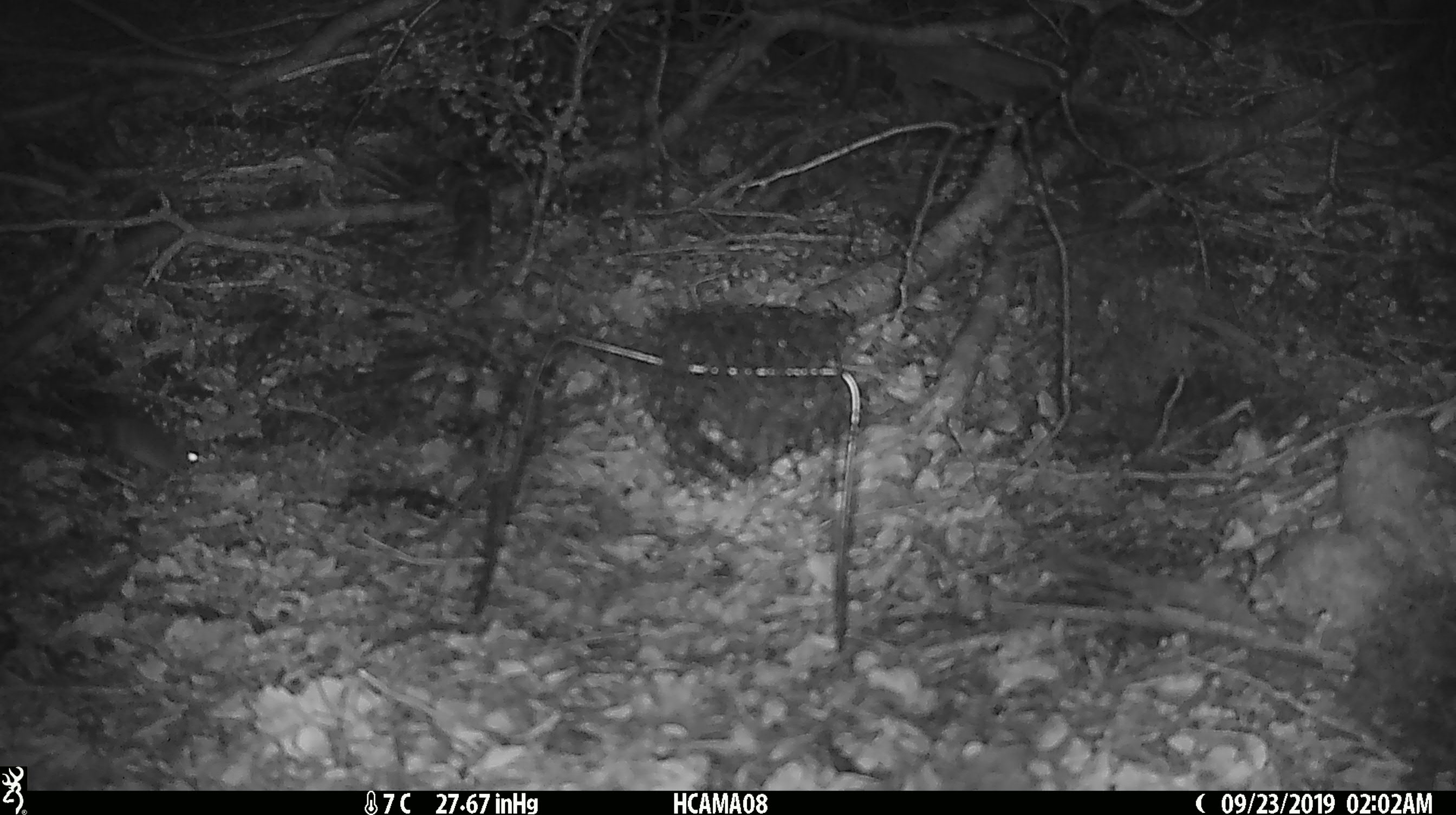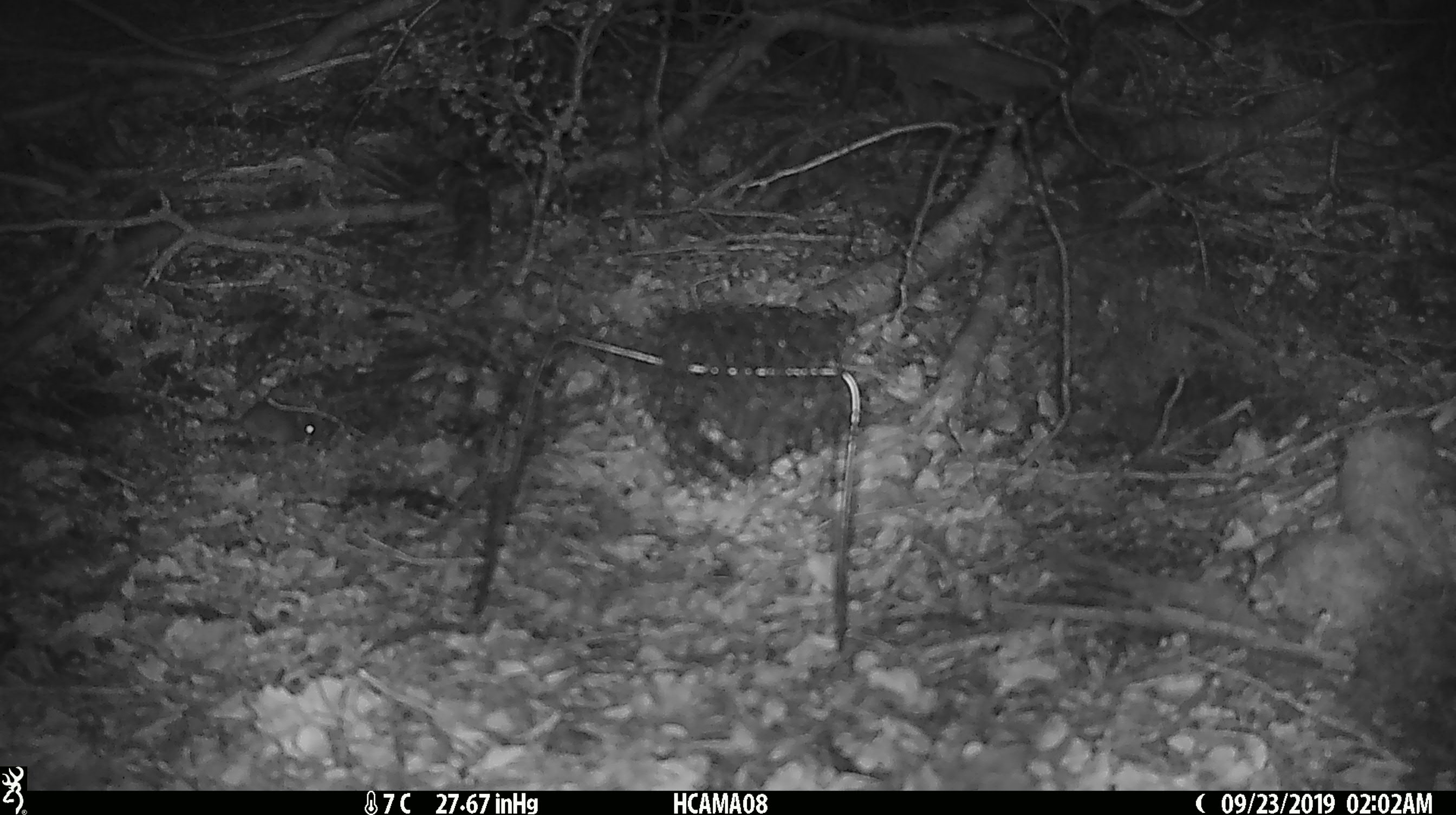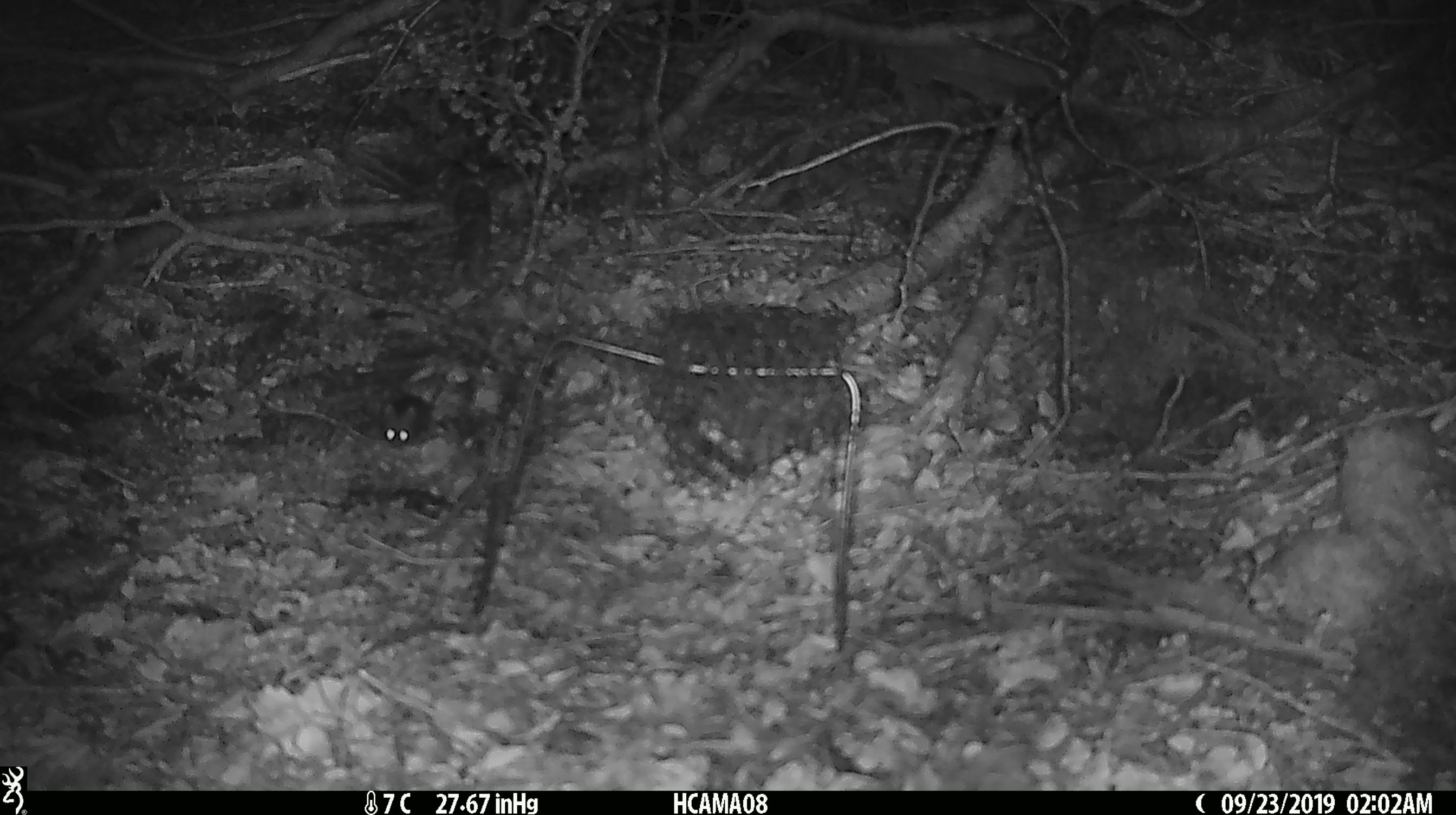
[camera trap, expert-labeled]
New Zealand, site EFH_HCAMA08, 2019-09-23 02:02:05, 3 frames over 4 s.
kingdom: Animalia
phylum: Chordata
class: Mammalia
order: Rodentia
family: Muridae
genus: Mus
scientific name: Mus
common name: mouse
Mouse (Mus).